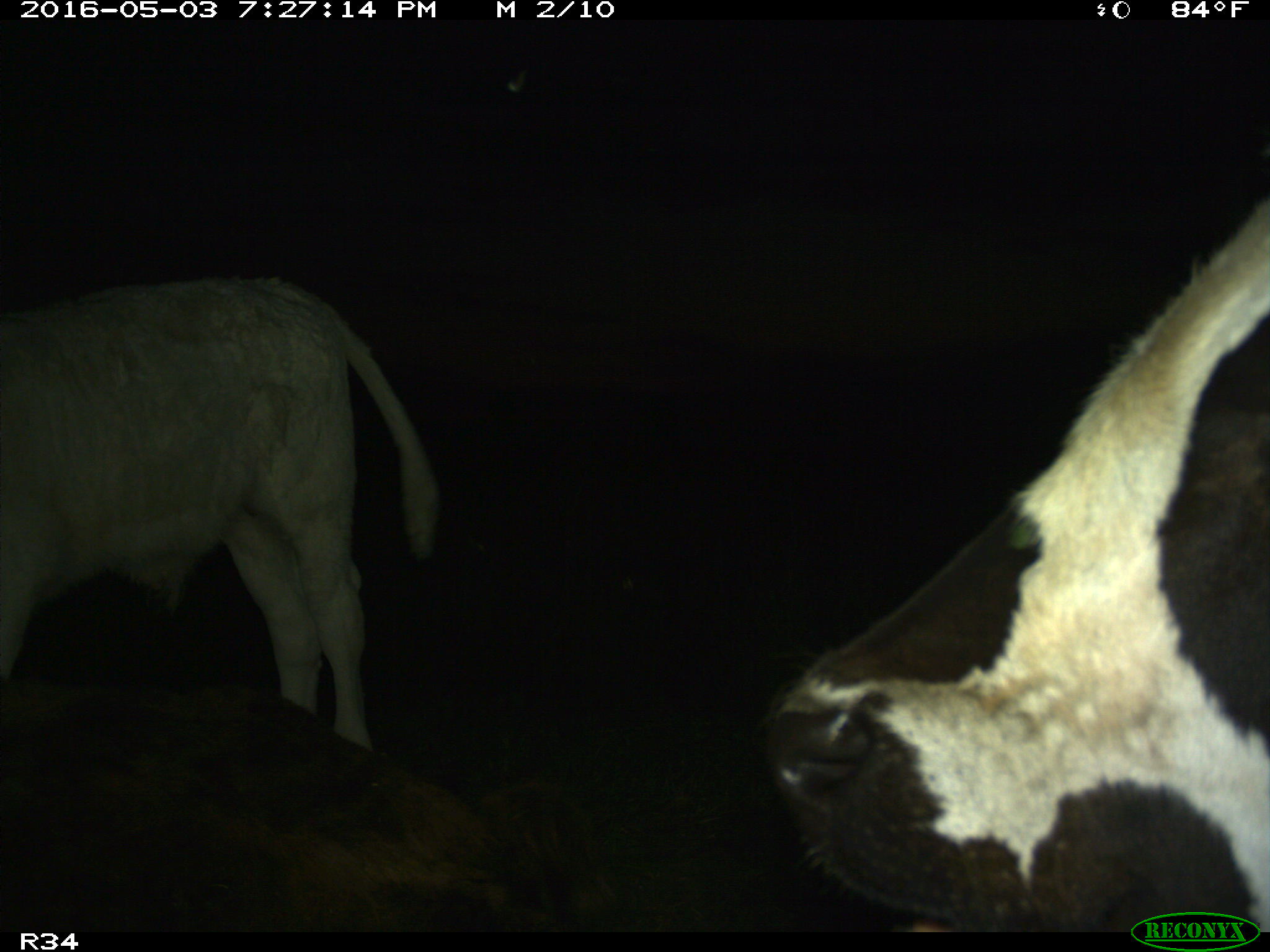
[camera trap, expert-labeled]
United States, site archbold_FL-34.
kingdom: Animalia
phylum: Chordata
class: Mammalia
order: Artiodactyla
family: Bovidae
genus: Bos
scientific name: Bos taurus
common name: domestic cow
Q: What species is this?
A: Bos taurus (domestic cow).